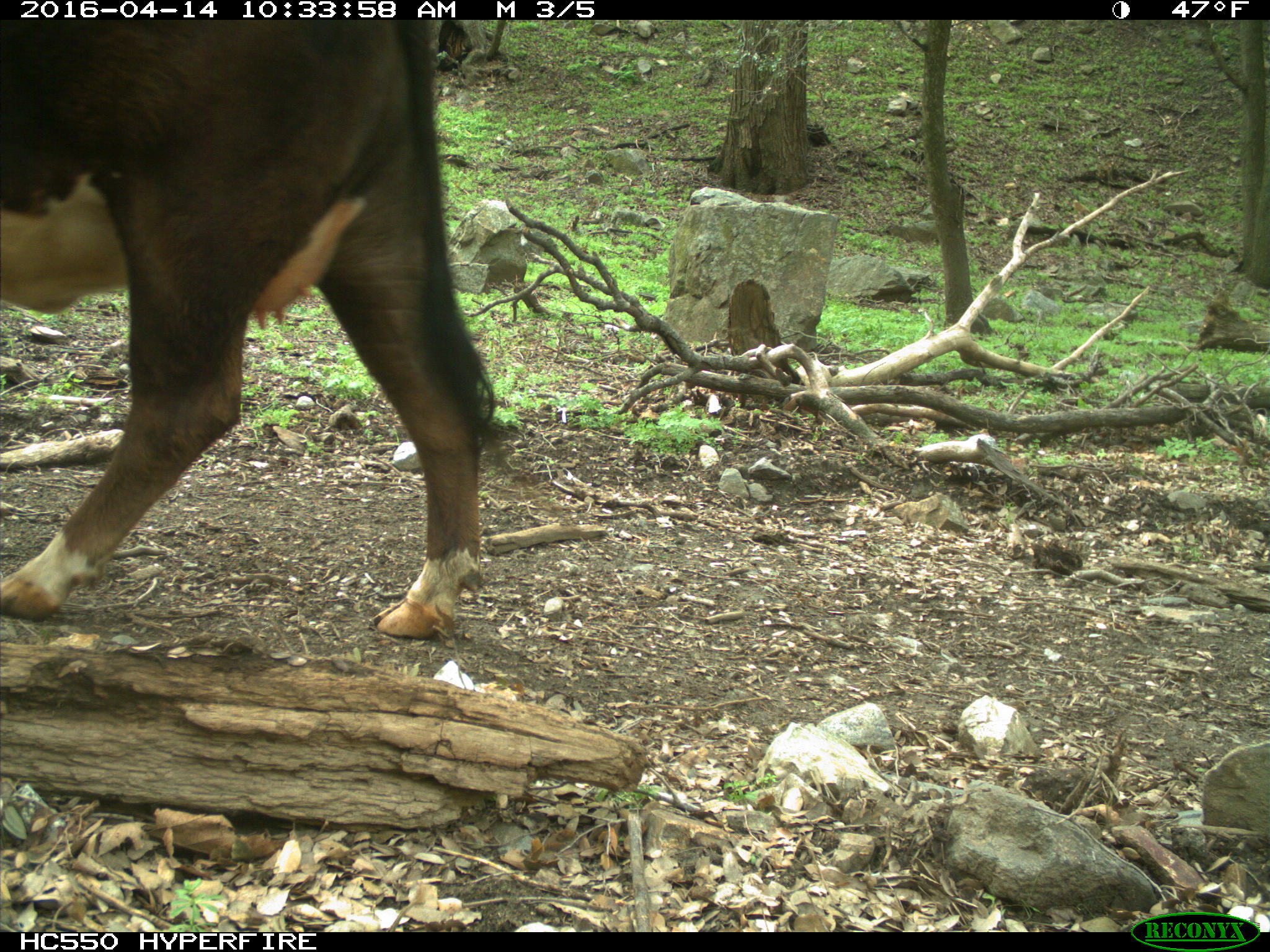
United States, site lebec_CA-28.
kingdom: Animalia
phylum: Chordata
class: Mammalia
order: Artiodactyla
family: Bovidae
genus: Bos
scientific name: Bos taurus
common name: domestic cow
Bos taurus (domestic cow).